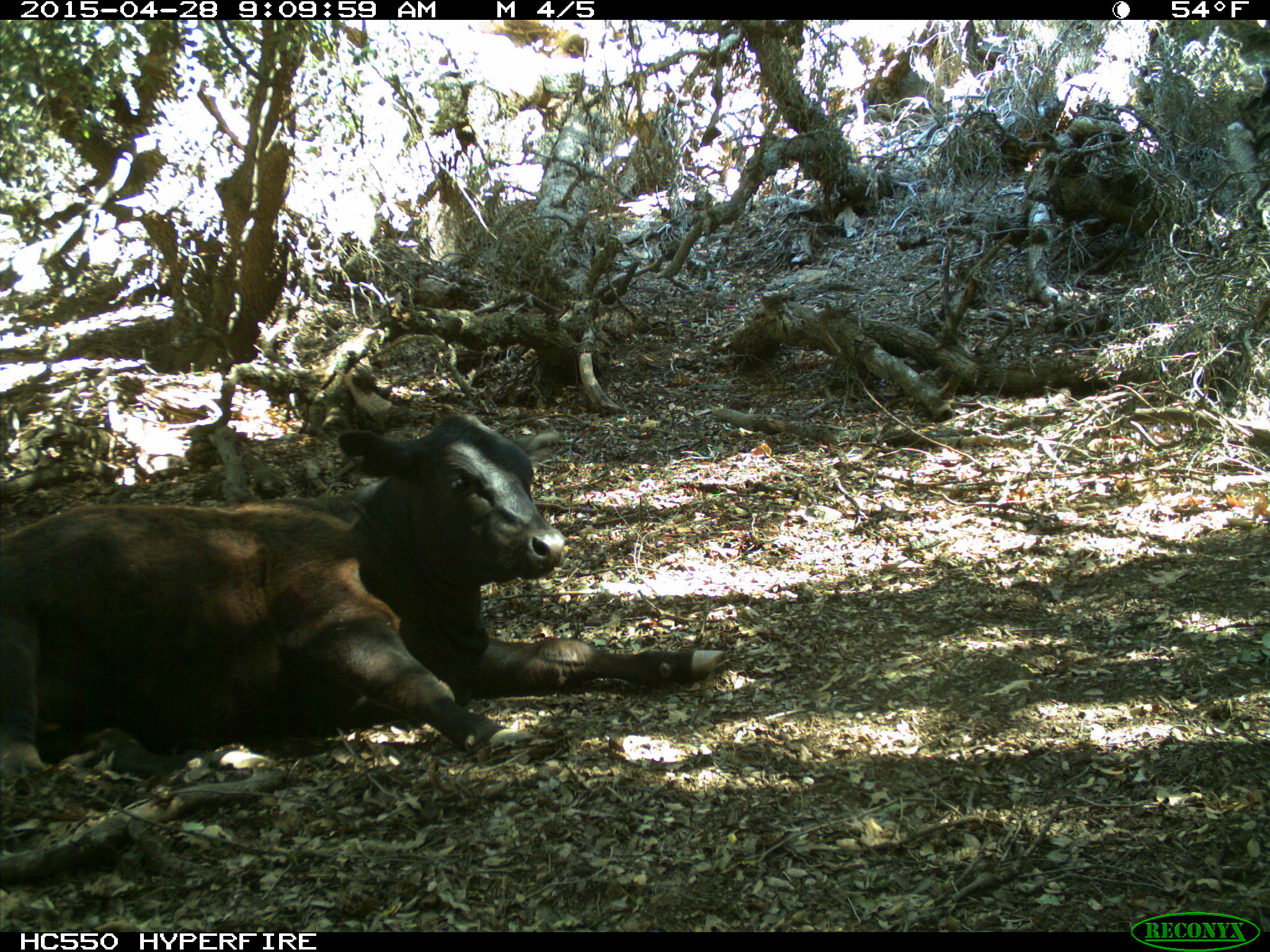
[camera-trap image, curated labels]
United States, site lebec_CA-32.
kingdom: Animalia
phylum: Chordata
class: Mammalia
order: Artiodactyla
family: Bovidae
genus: Bos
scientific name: Bos taurus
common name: domestic cow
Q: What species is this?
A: Bos taurus (domestic cow).